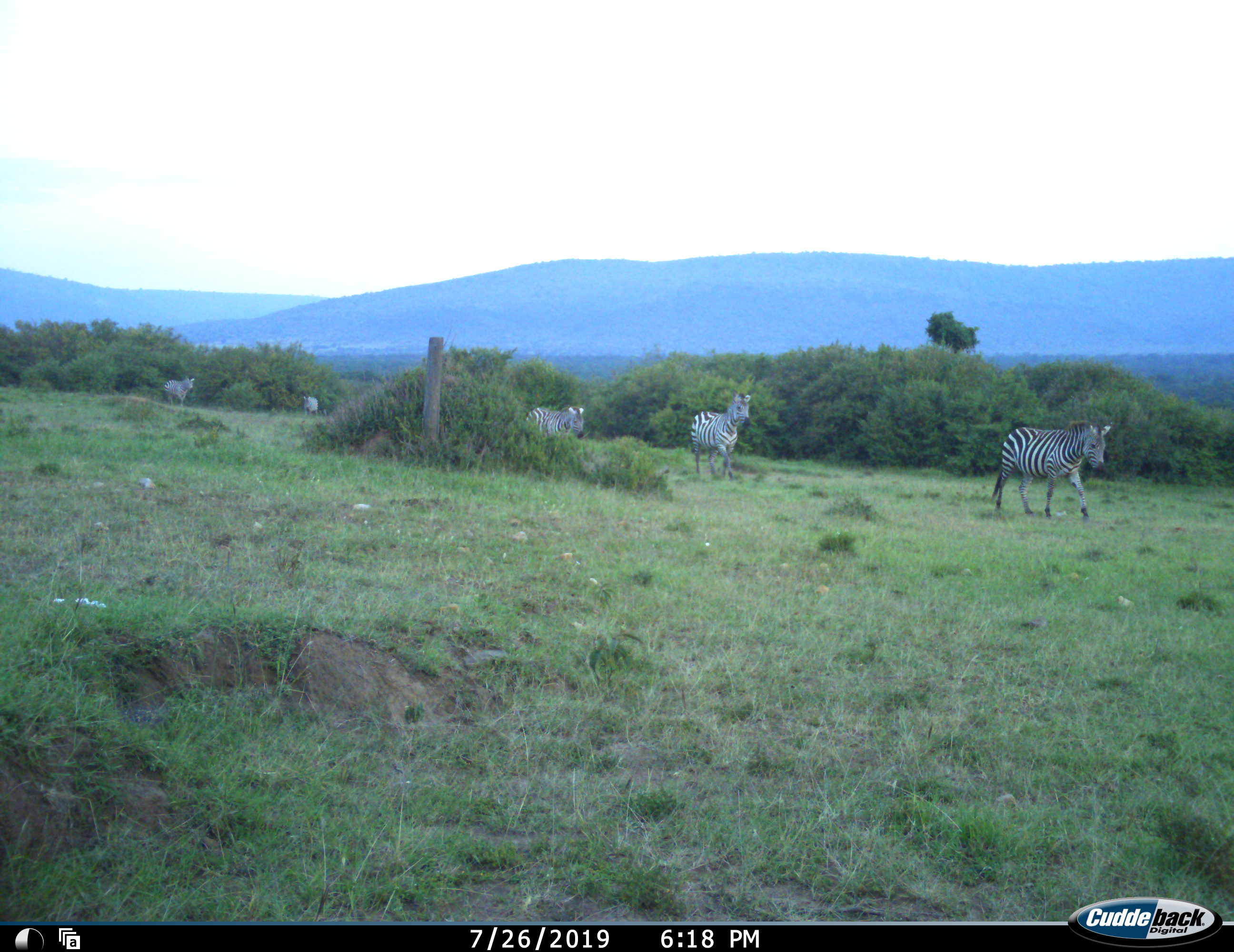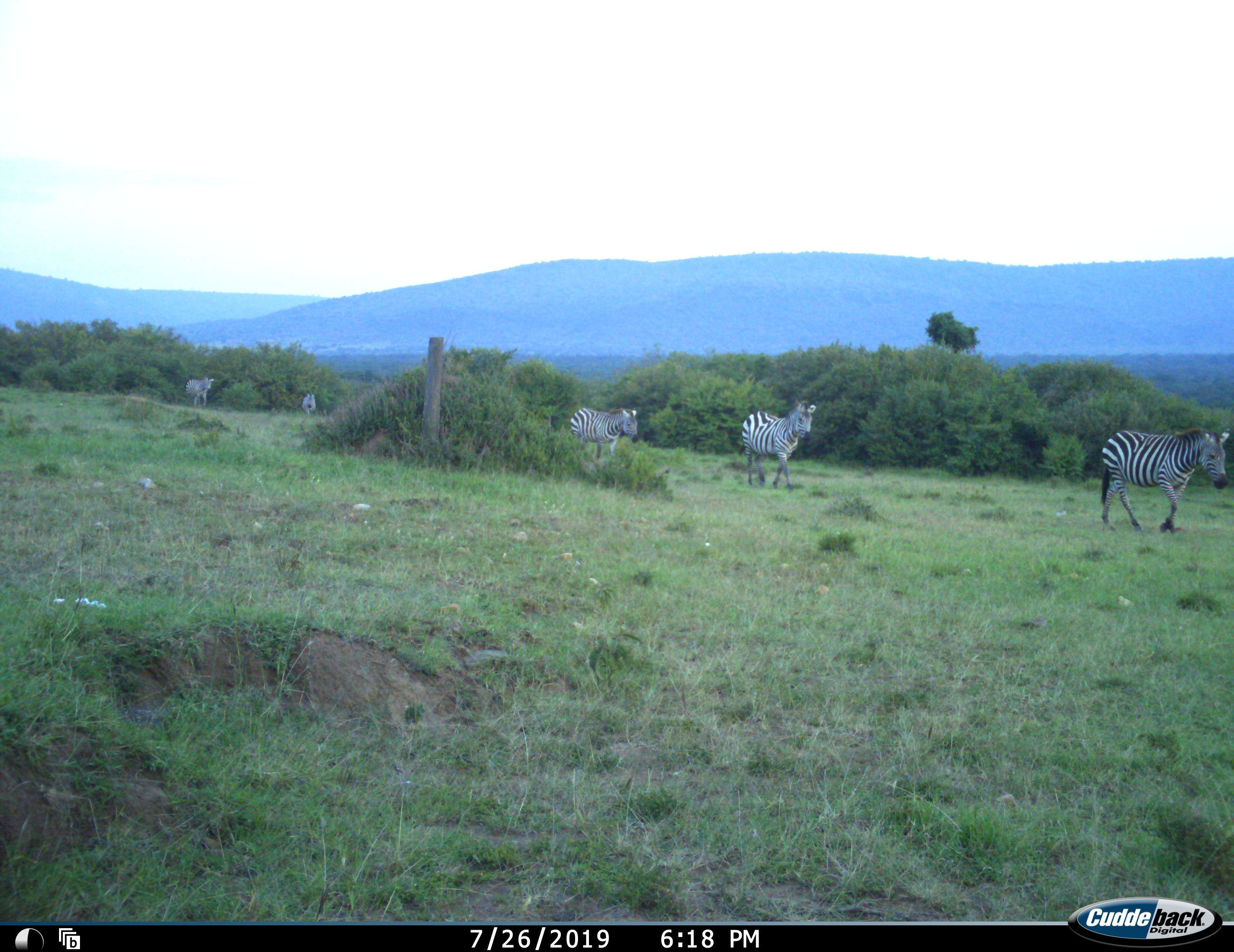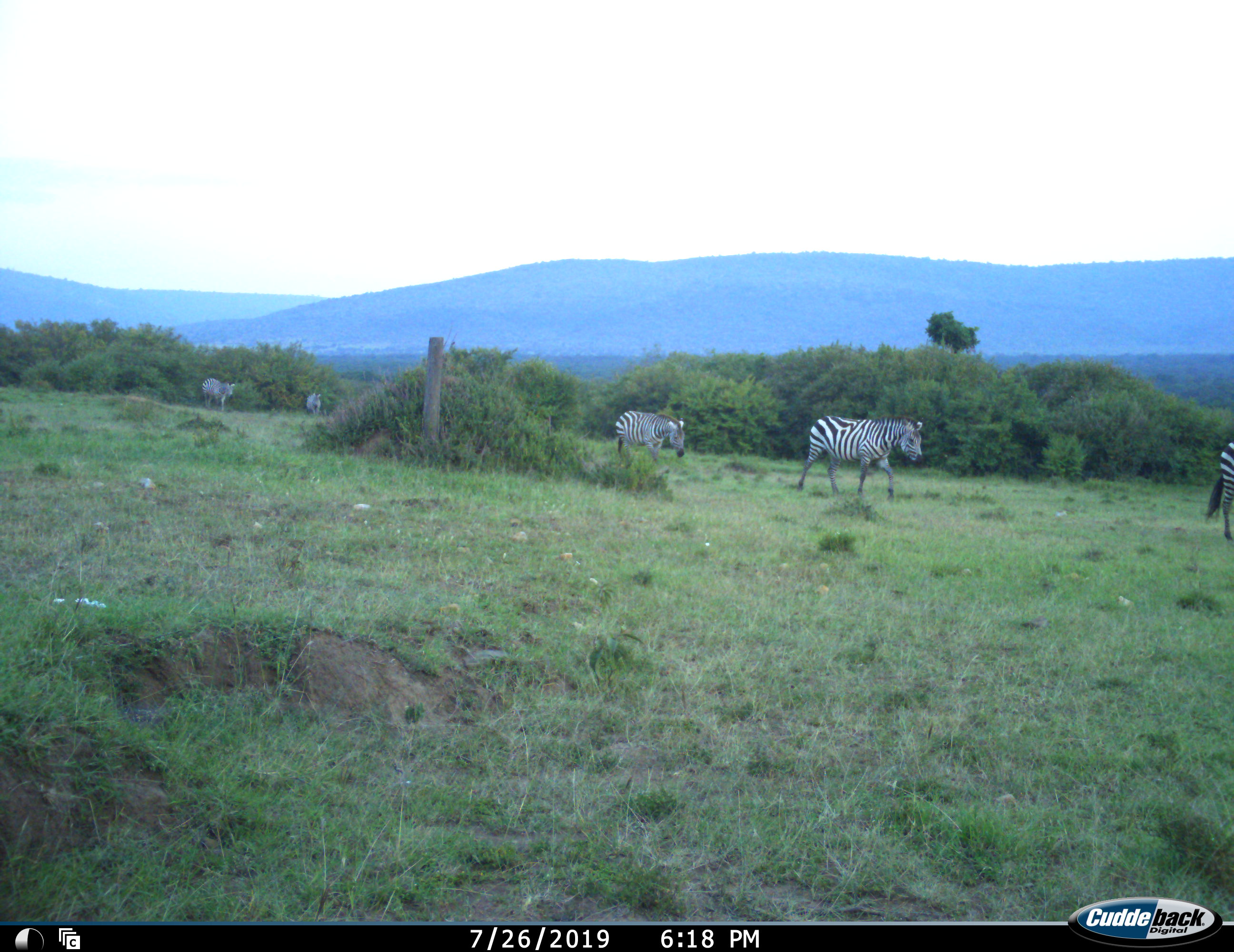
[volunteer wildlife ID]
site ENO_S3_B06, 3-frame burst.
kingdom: Animalia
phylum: Chordata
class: Mammalia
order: Perissodactyla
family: Equidae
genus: Equus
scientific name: Equus quagga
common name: plains zebra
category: zebraplains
Zebraplains (plains zebra) (Equus quagga), count 5. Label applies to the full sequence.